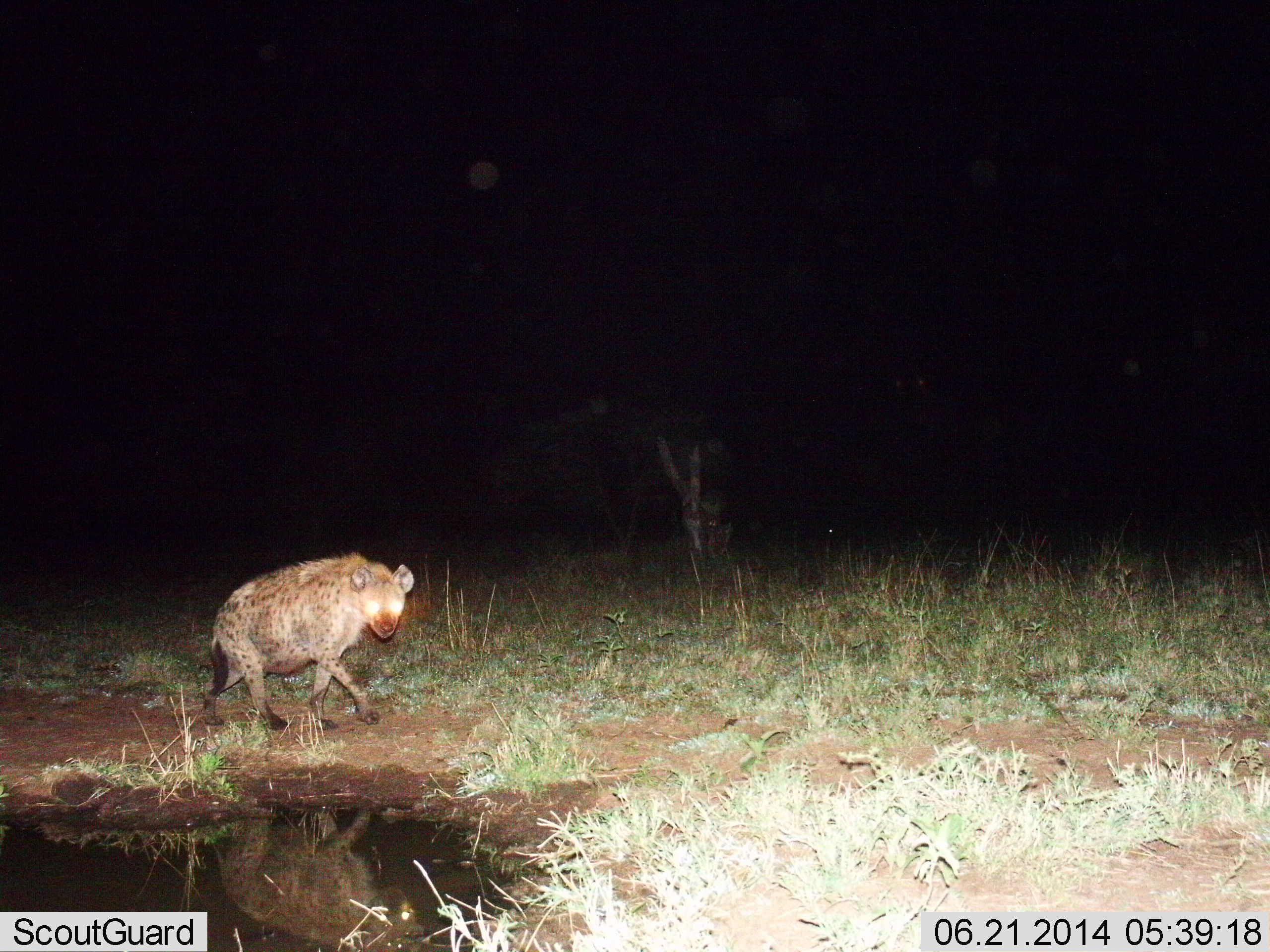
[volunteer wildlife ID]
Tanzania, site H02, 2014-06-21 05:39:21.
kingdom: Animalia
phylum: Chordata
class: Mammalia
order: Carnivora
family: Hyaenidae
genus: Crocuta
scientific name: Crocuta crocuta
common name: spotted hyena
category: hyenaspotted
Hyenaspotted (spotted hyena) (Crocuta crocuta), count 1. Behavior (volunteer vote fractions): standing 10%, resting 0%, moving 90%, interacting 0%. Young present (vote fraction): 0%. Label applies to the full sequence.